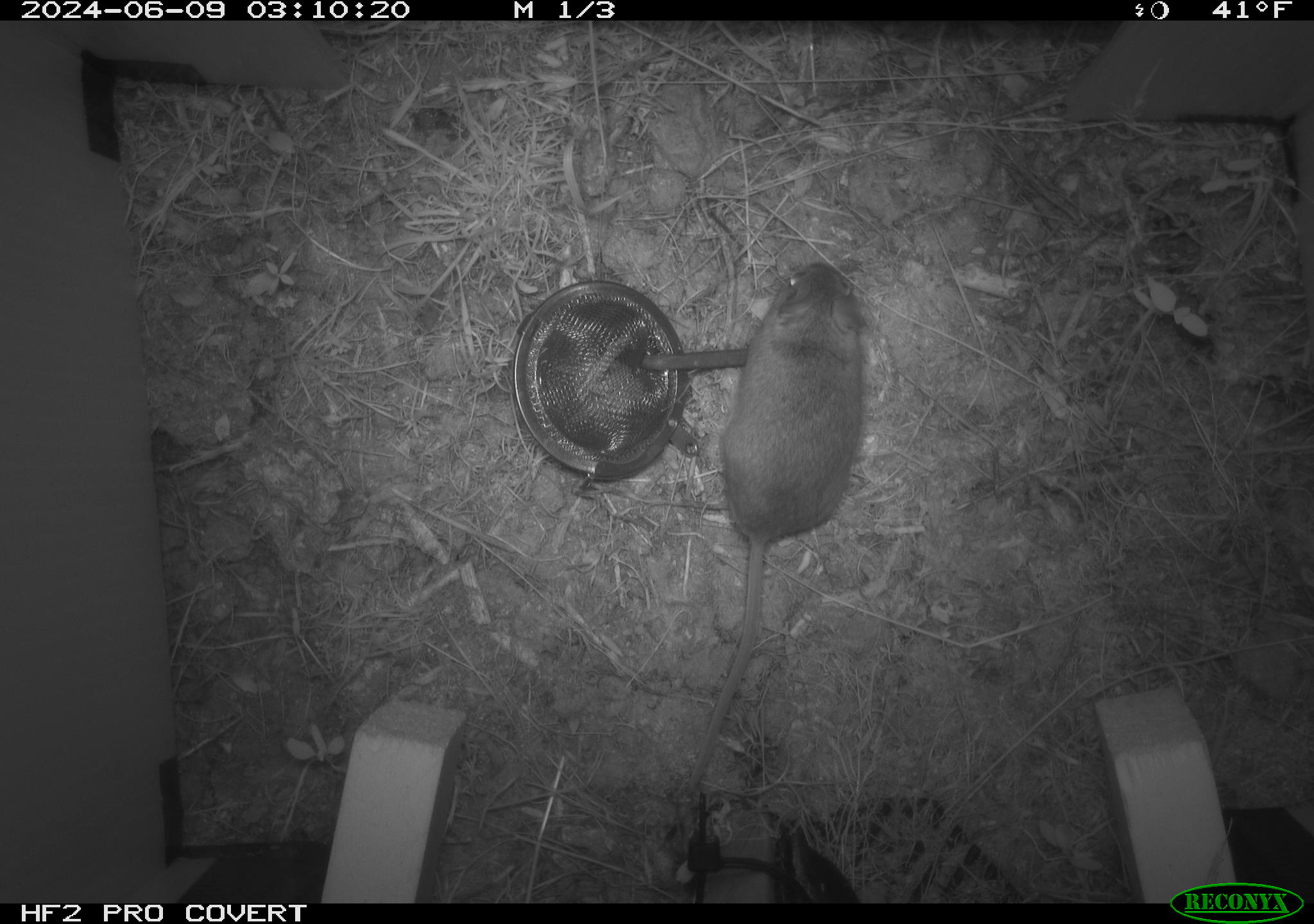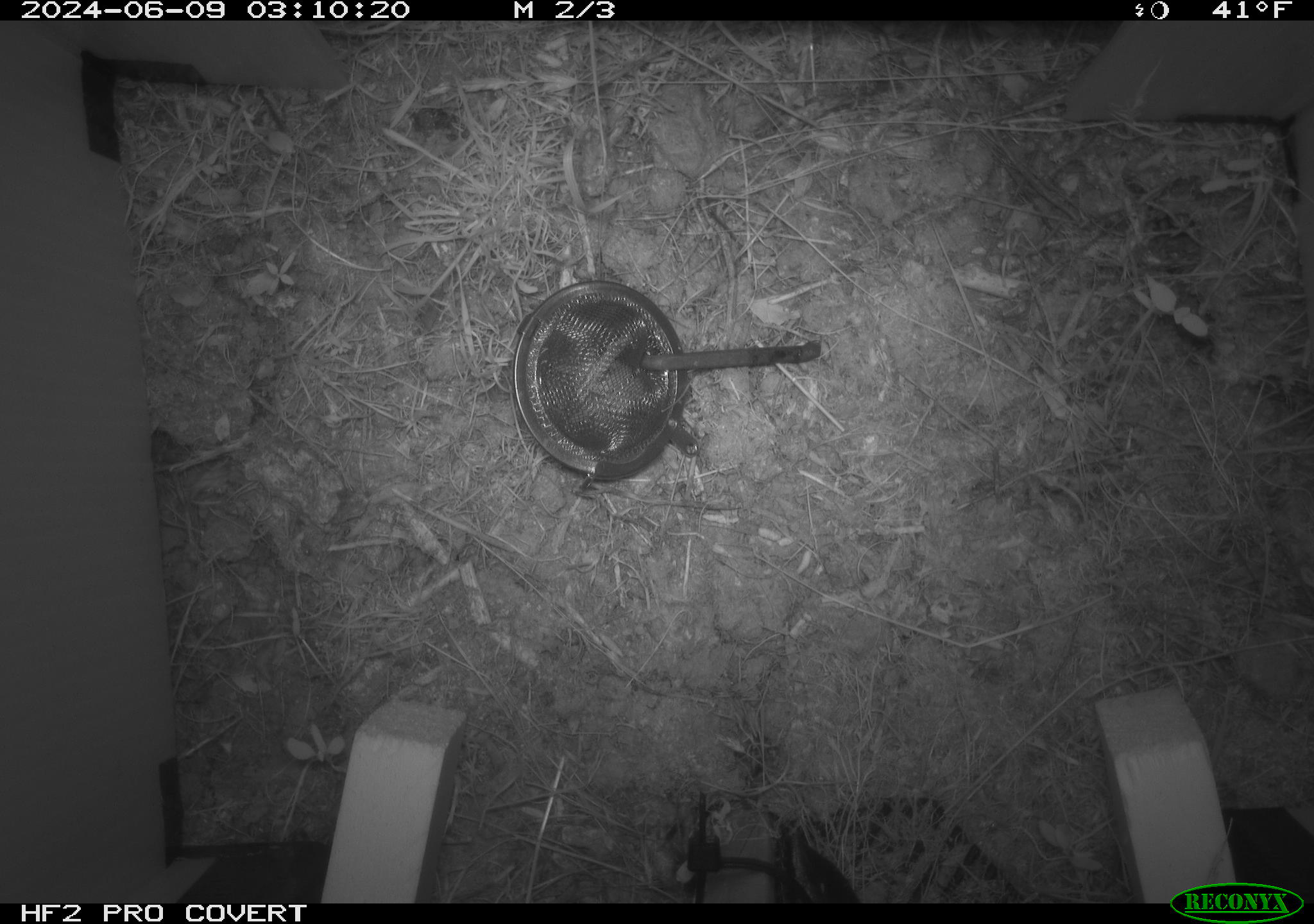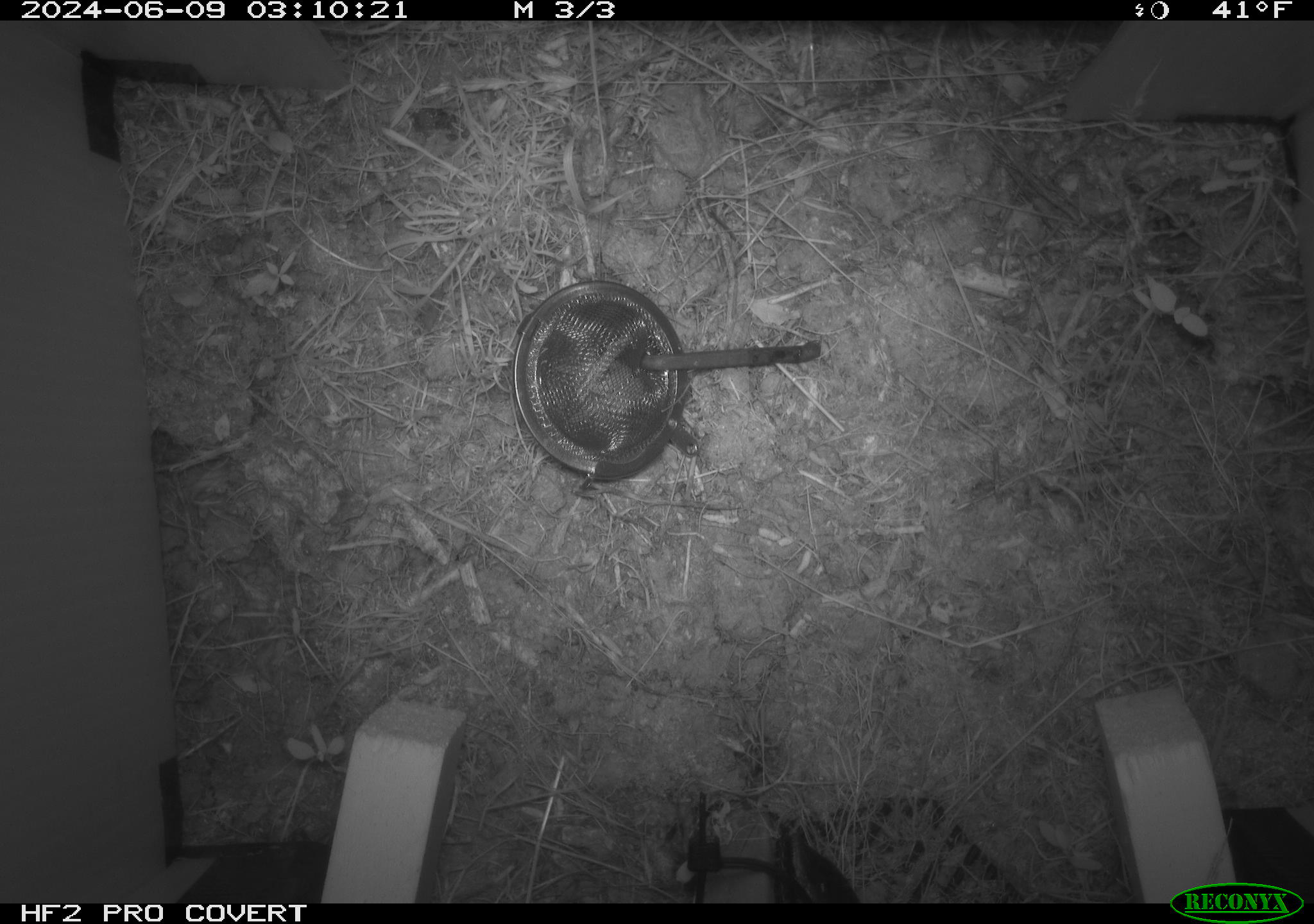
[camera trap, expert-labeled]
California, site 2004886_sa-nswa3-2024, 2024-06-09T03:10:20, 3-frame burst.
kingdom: Animalia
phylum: Chordata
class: Mammalia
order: Rodentia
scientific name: Rodentia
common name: rodent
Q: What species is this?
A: Rodent (Rodentia).